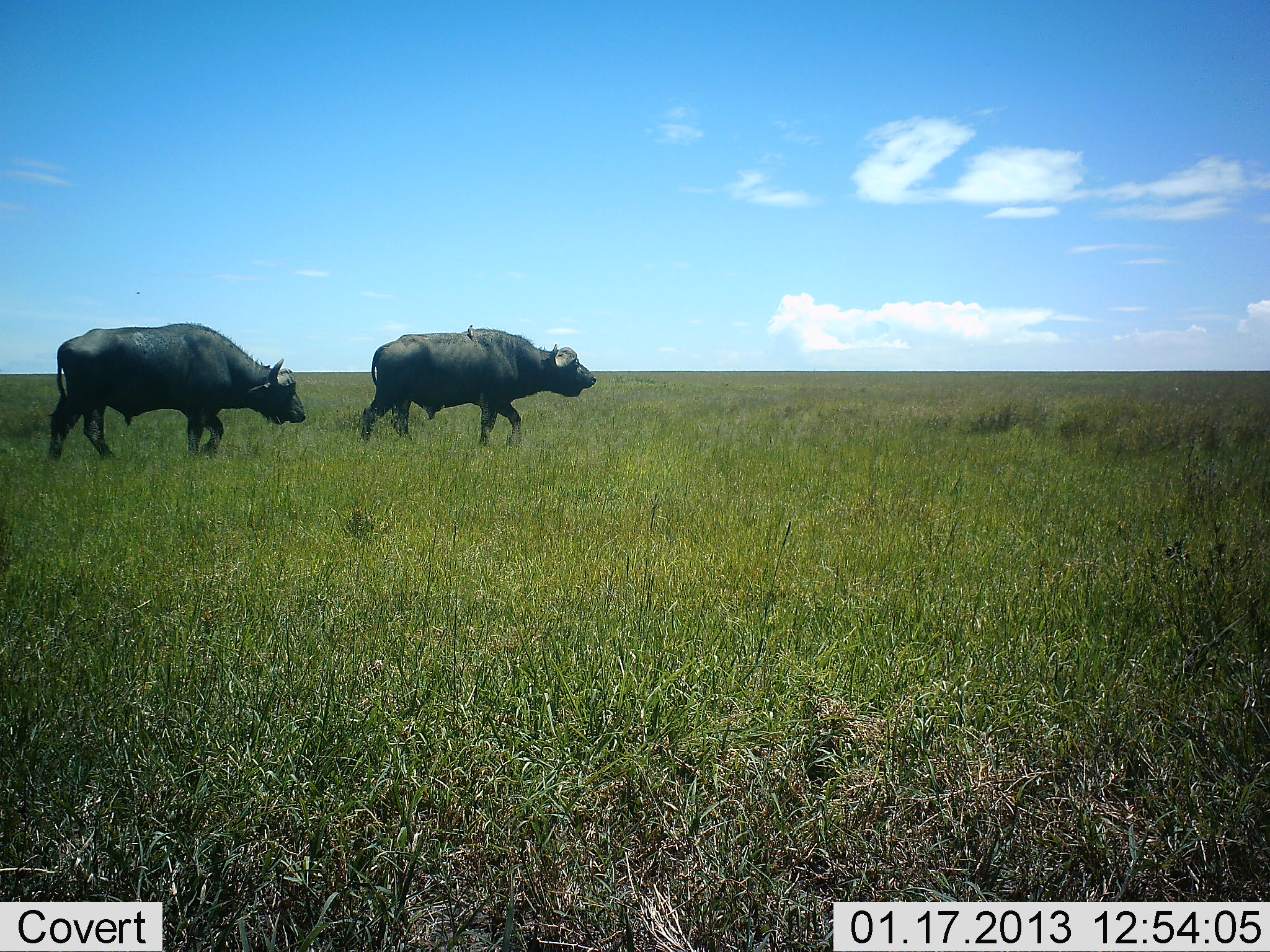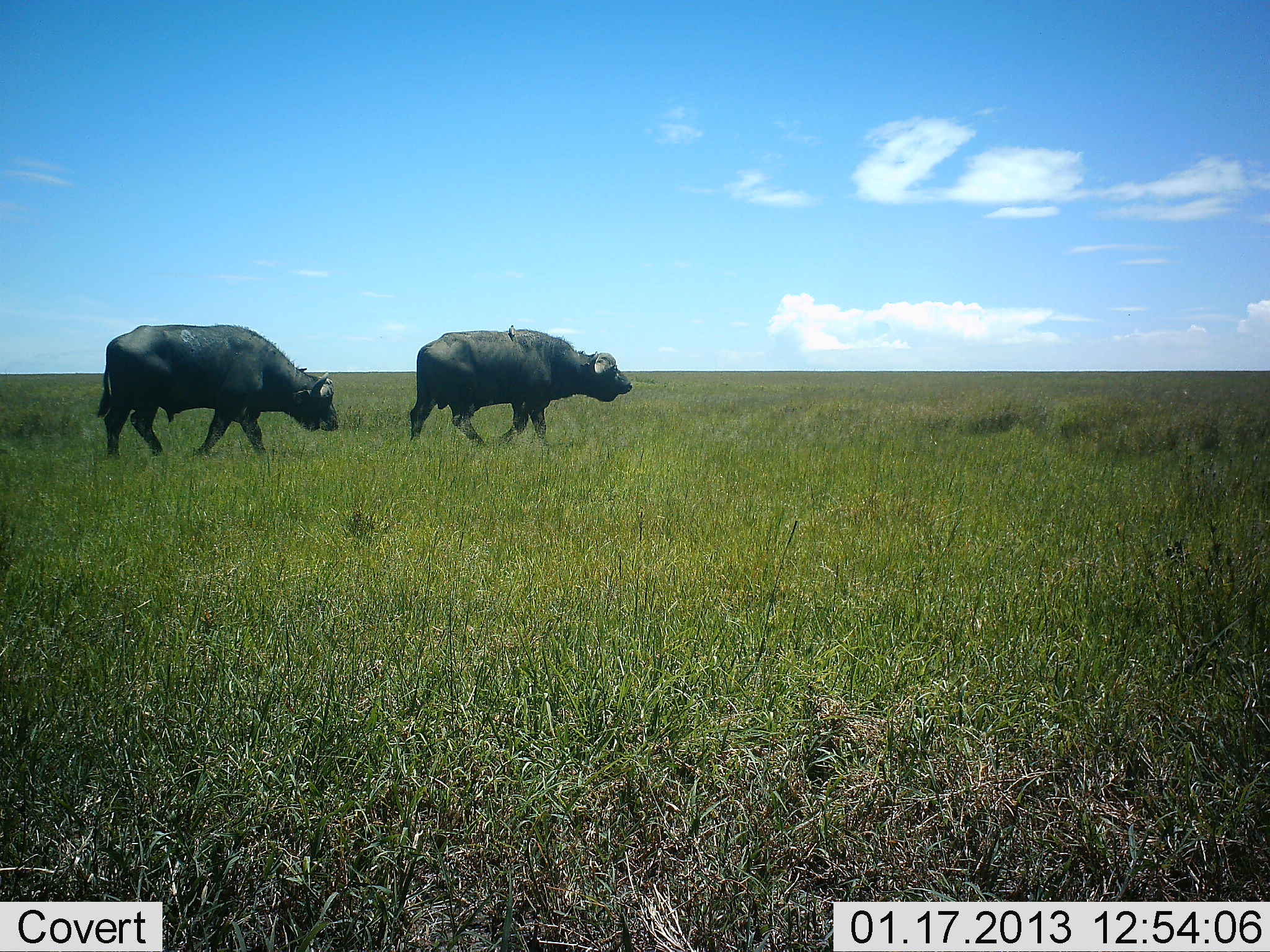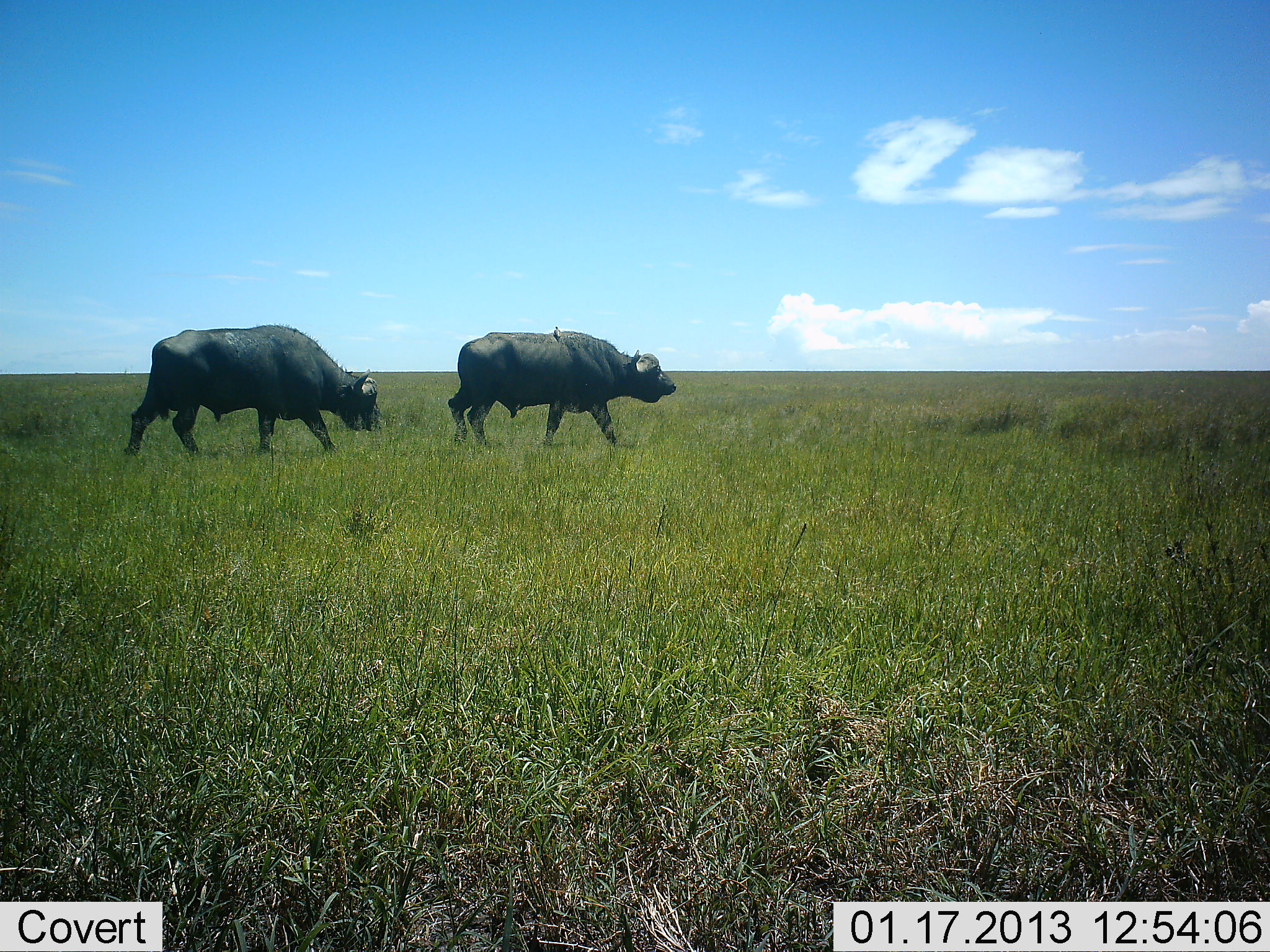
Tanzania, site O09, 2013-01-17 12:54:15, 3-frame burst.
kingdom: Animalia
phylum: Chordata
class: Mammalia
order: Artiodactyla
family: Bovidae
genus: Syncerus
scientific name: Syncerus caffer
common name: cape buffalo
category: buffalo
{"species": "buffalo (cape buffalo) (Syncerus caffer)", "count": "2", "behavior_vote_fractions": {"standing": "0%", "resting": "0%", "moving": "100%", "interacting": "0%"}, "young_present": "0%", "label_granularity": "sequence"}